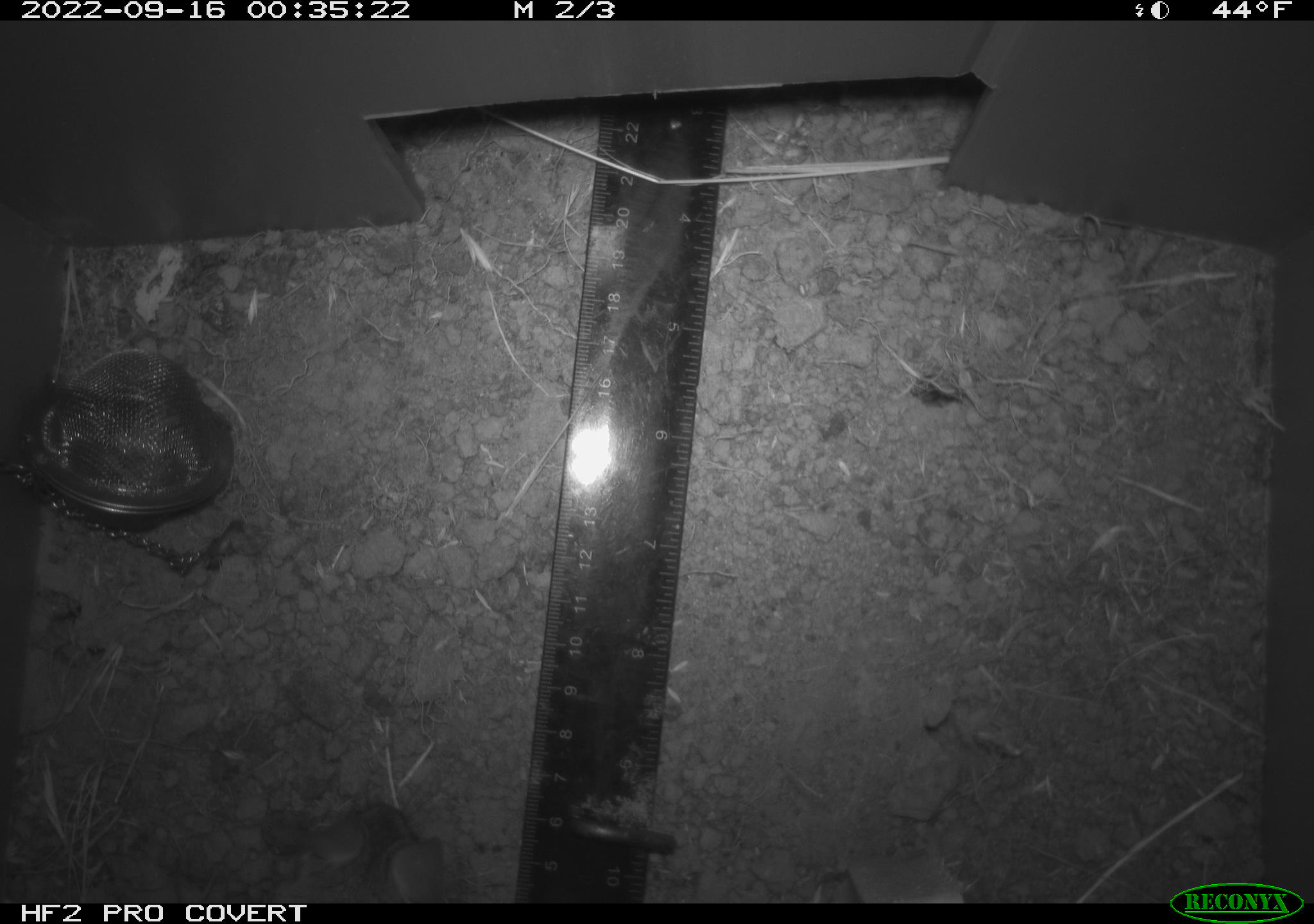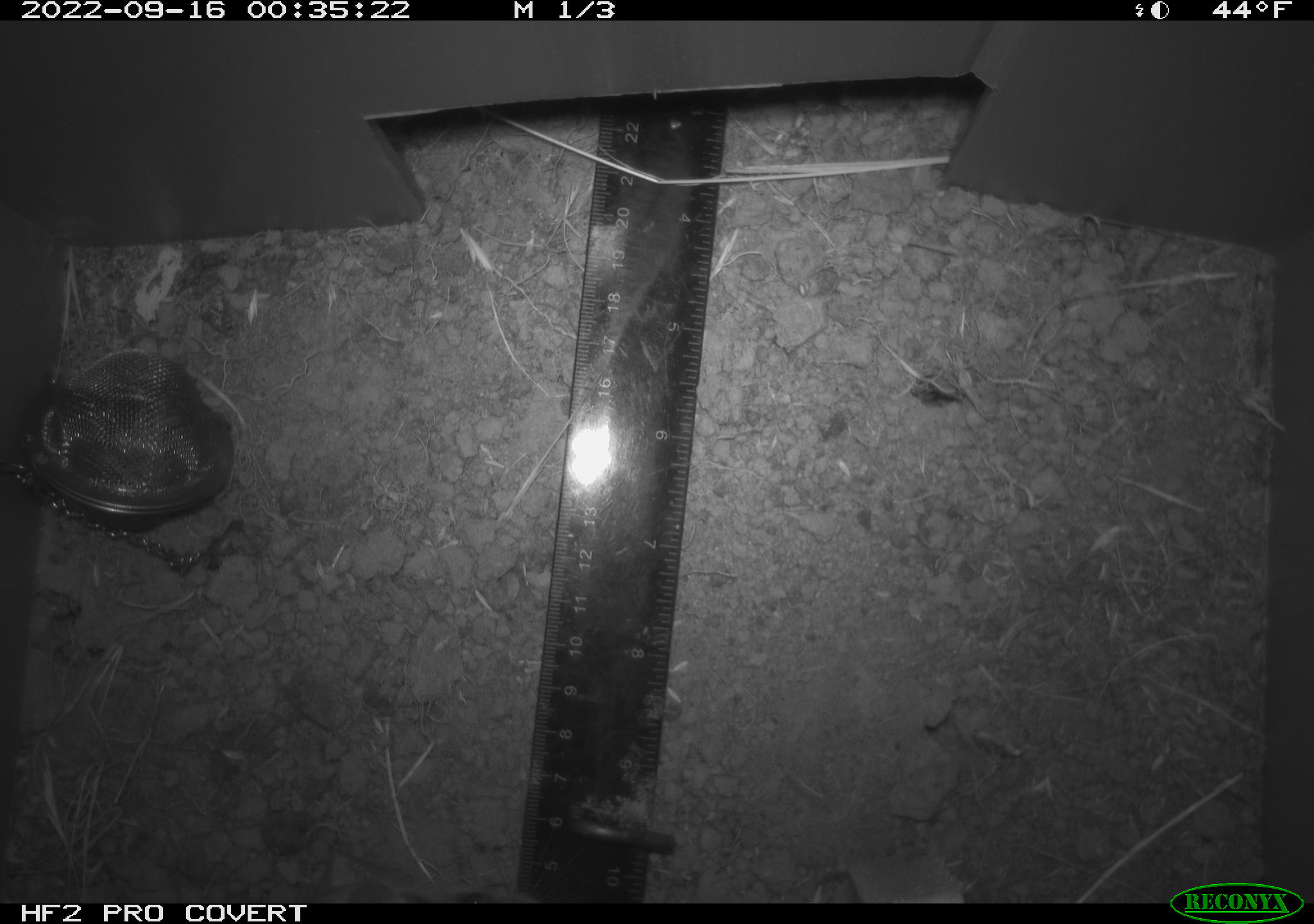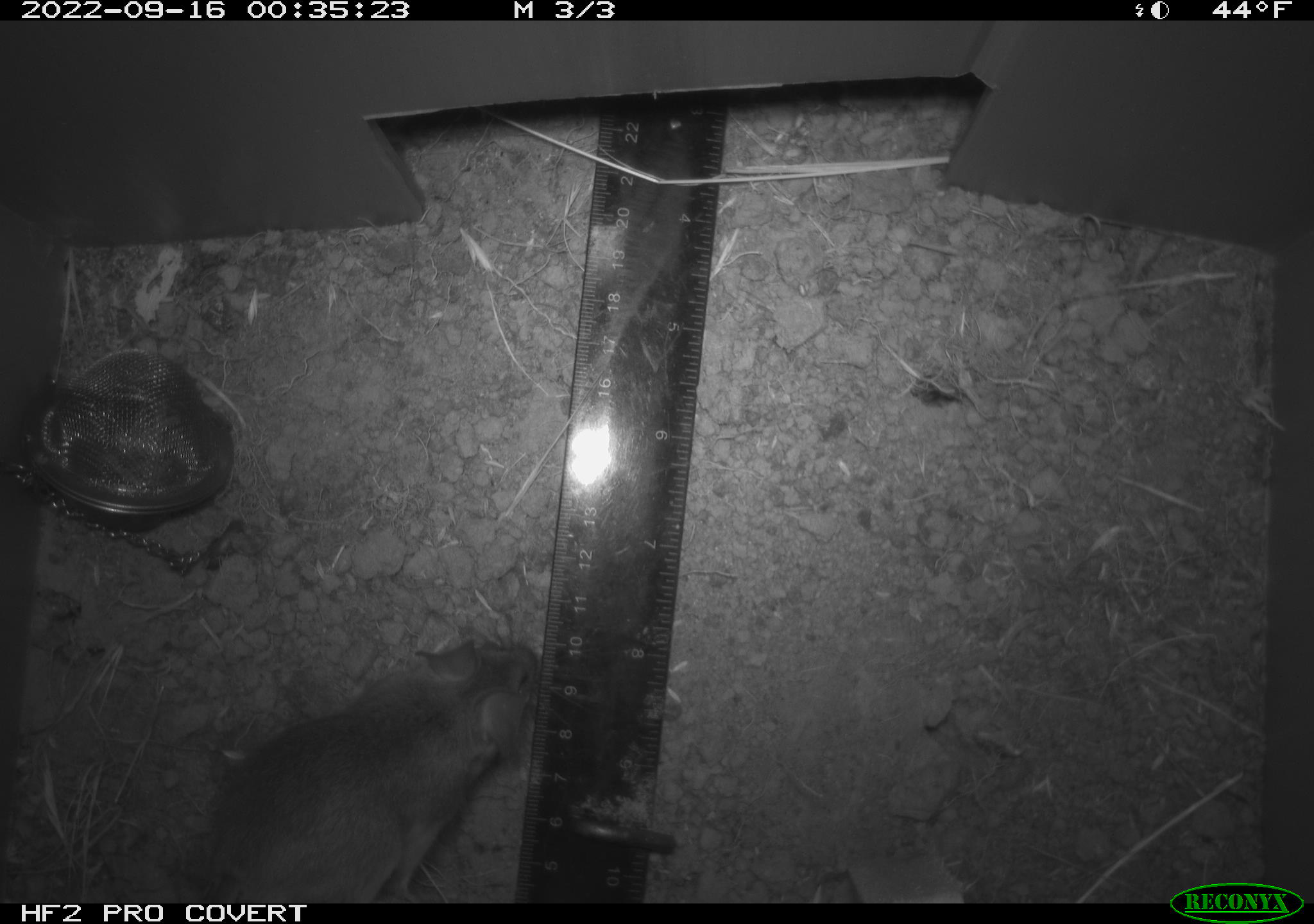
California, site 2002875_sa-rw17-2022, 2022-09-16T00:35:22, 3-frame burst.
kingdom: Animalia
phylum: Chordata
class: Mammalia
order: Rodentia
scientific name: Rodentia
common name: mouse species